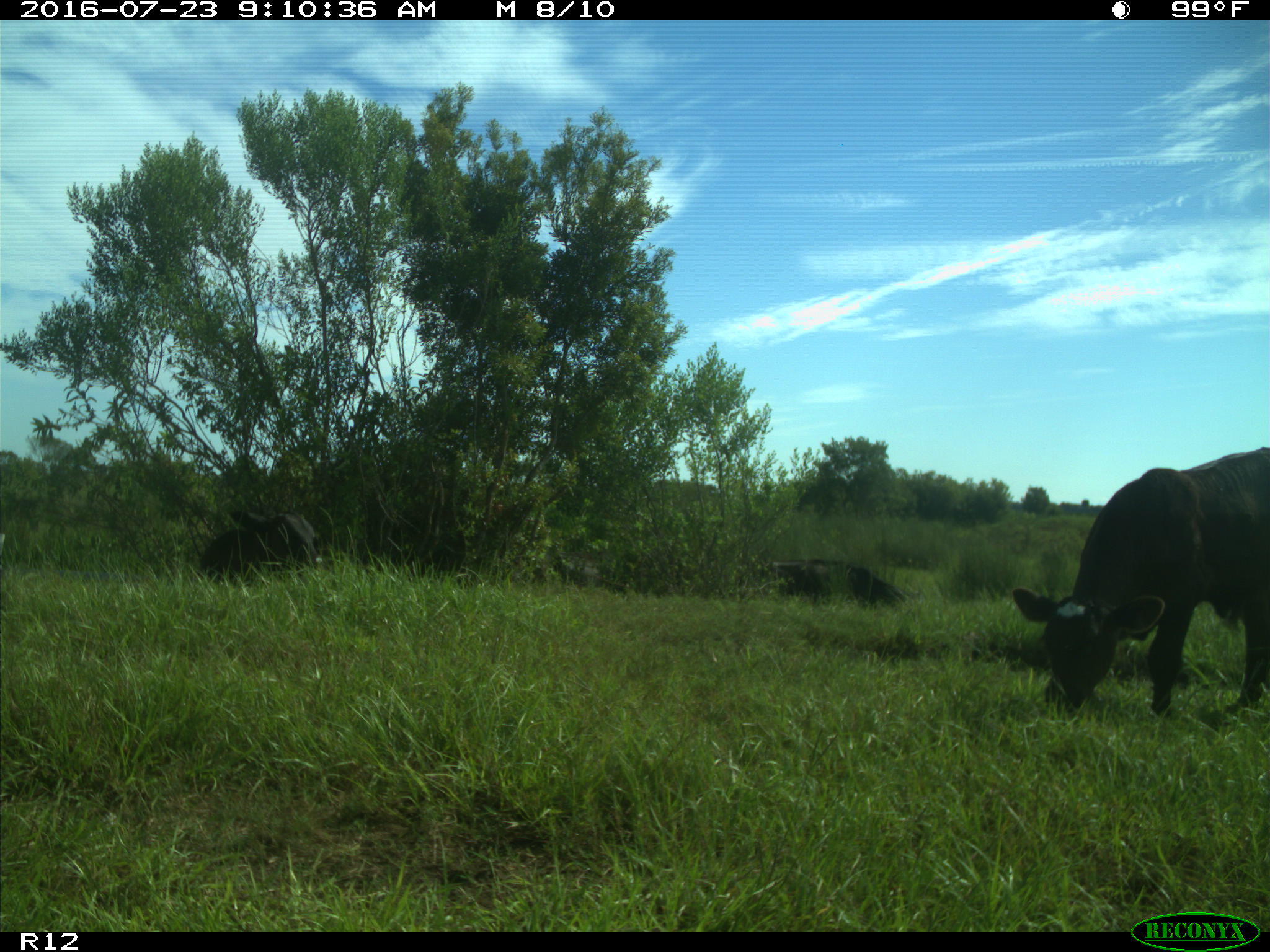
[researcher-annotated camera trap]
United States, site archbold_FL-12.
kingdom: Animalia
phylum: Chordata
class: Mammalia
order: Artiodactyla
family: Bovidae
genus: Bos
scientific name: Bos taurus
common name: domestic cow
Bos taurus (domestic cow).